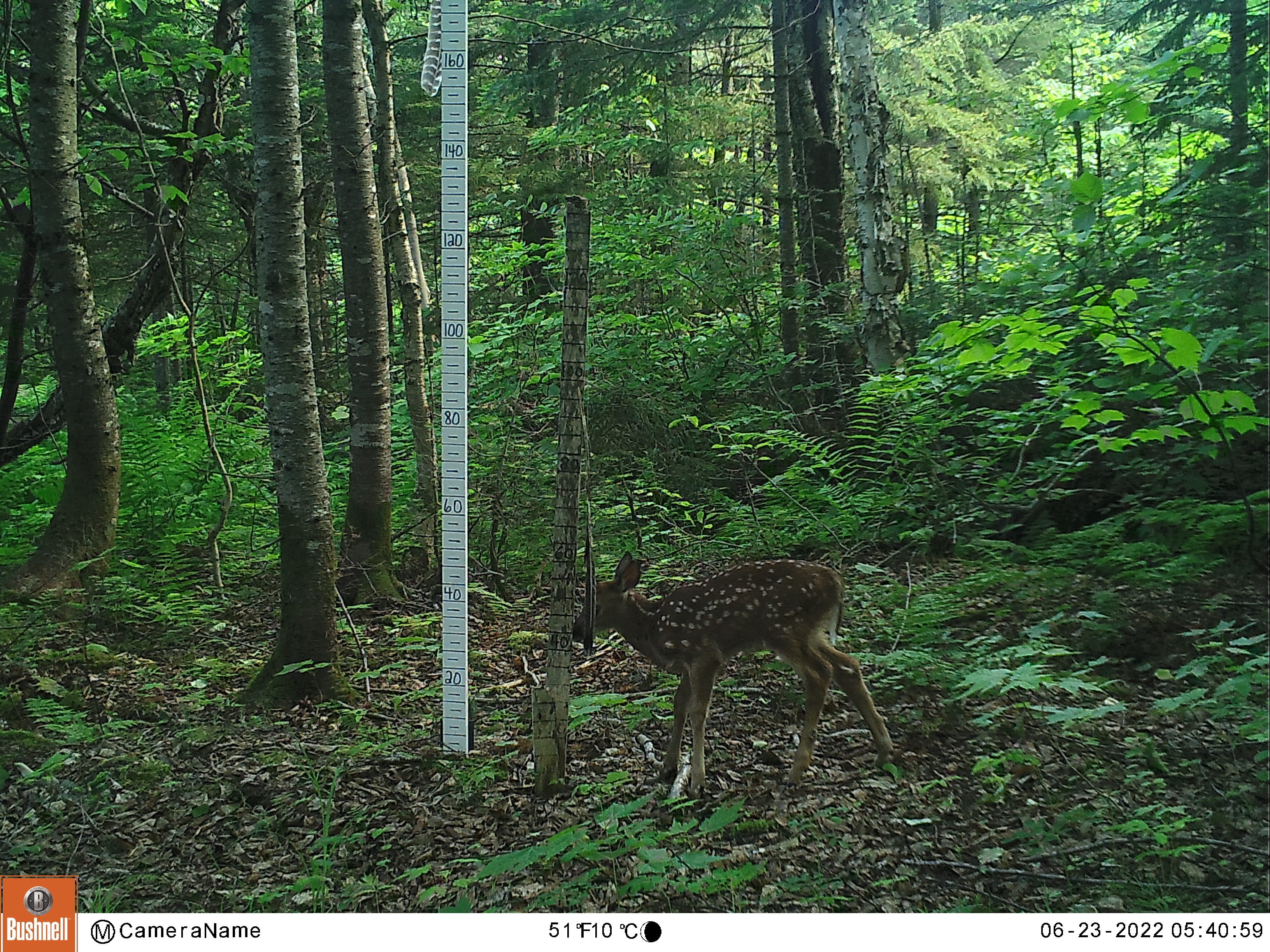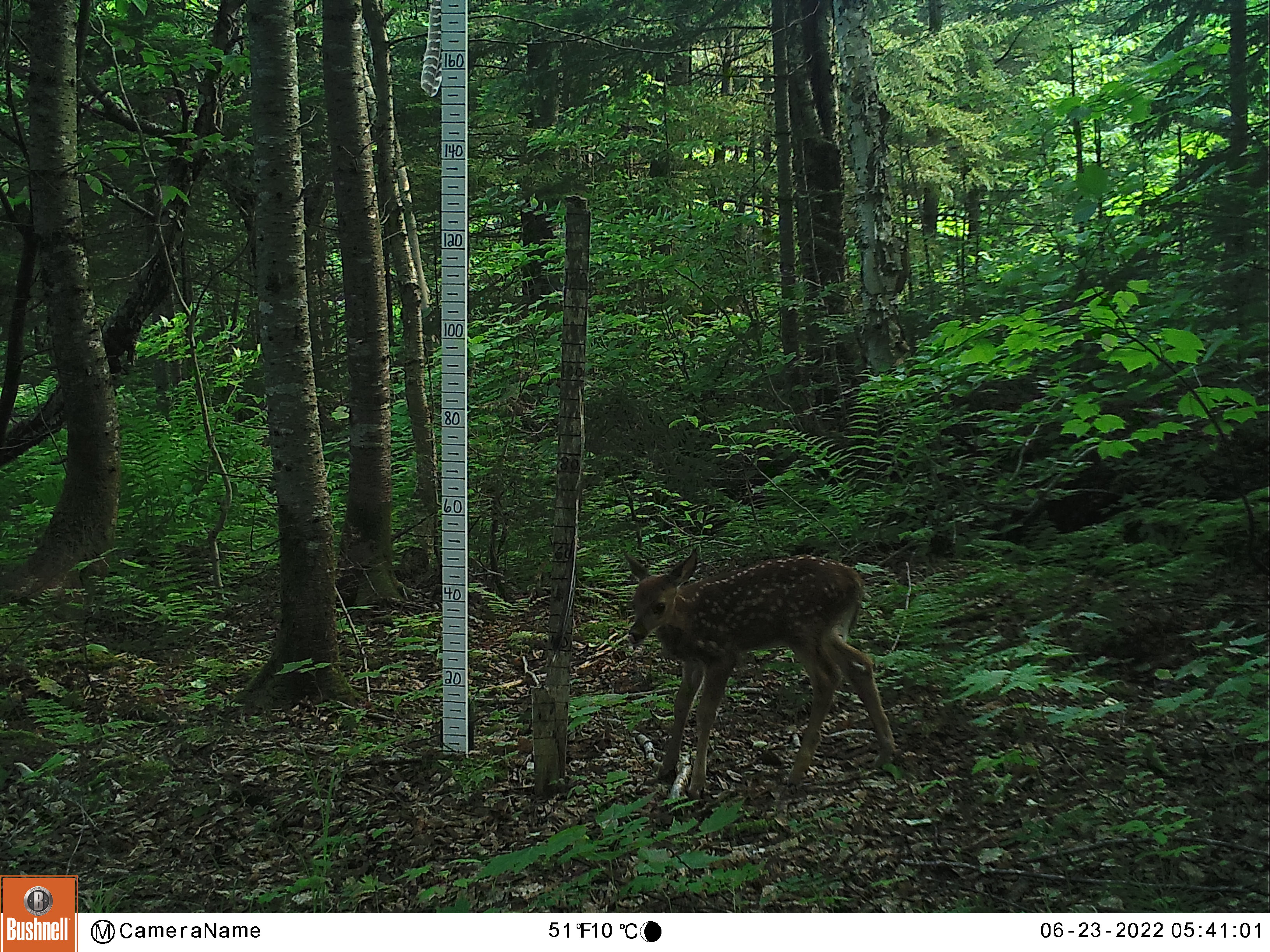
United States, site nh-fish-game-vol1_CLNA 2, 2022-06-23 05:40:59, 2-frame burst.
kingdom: Animalia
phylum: Chordata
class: Mammalia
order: Artiodactyla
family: Cervidae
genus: Odocoileus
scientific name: Odocoileus virginianus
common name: white-tailed deer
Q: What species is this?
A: White-tailed deer (Odocoileus virginianus).